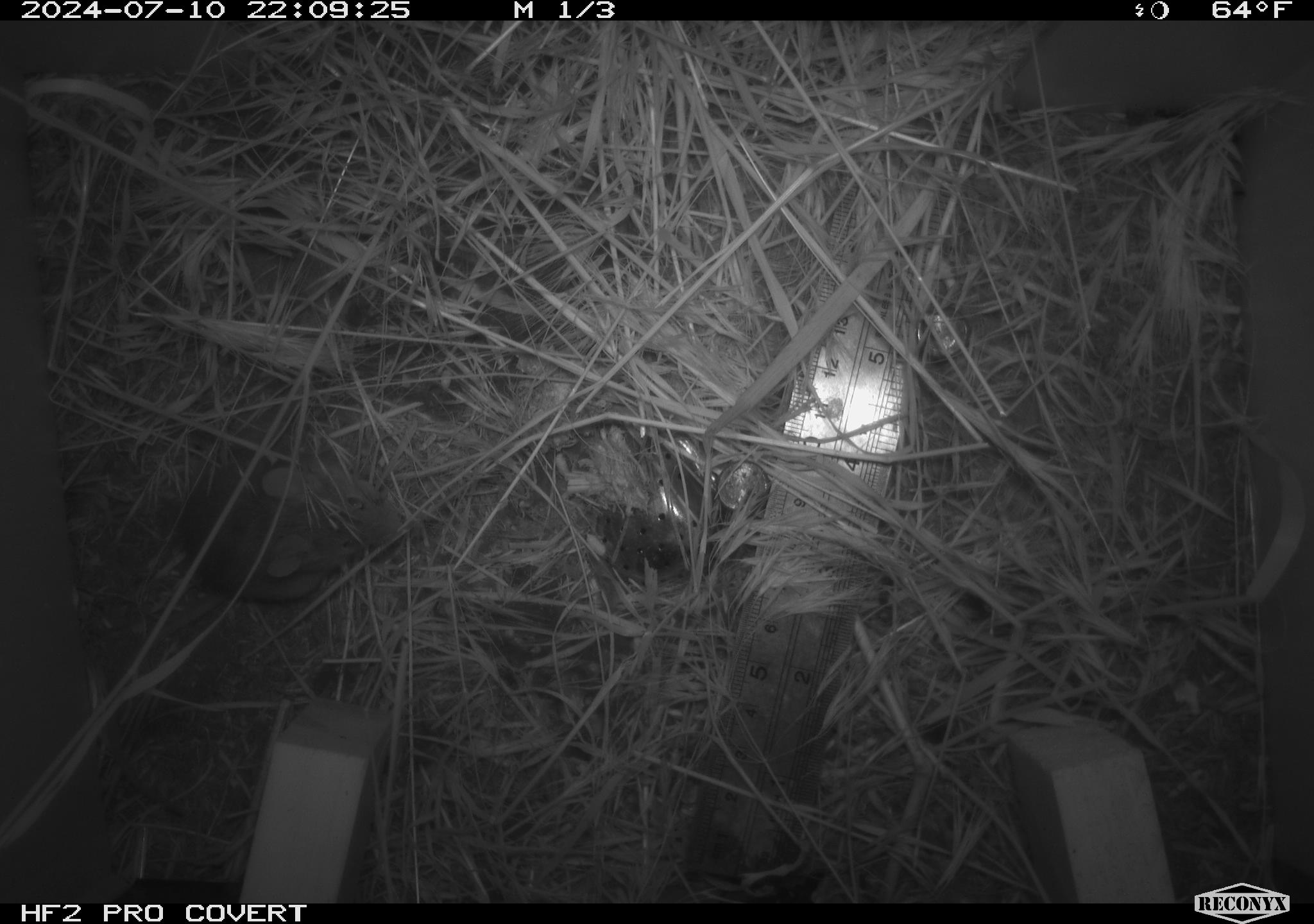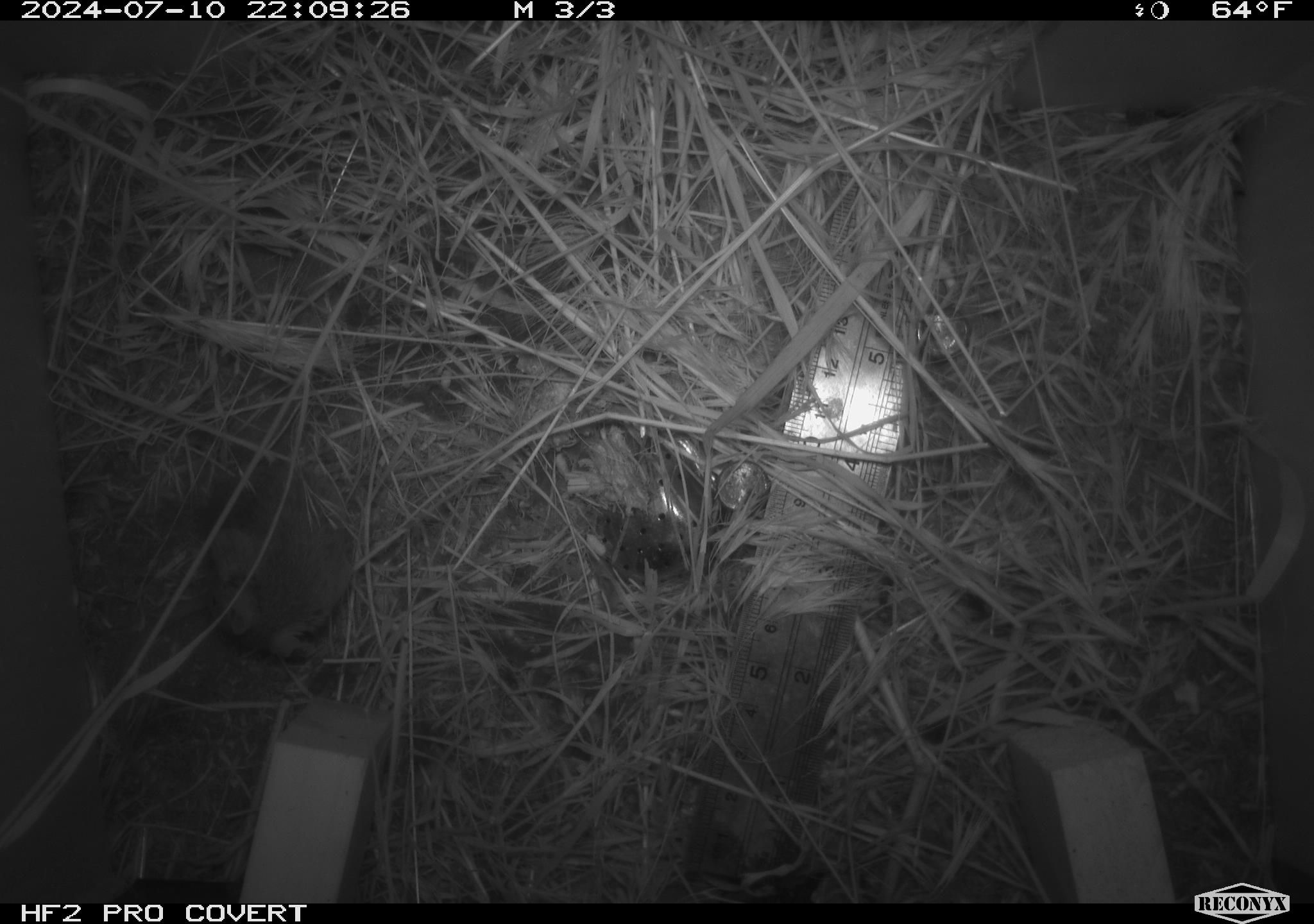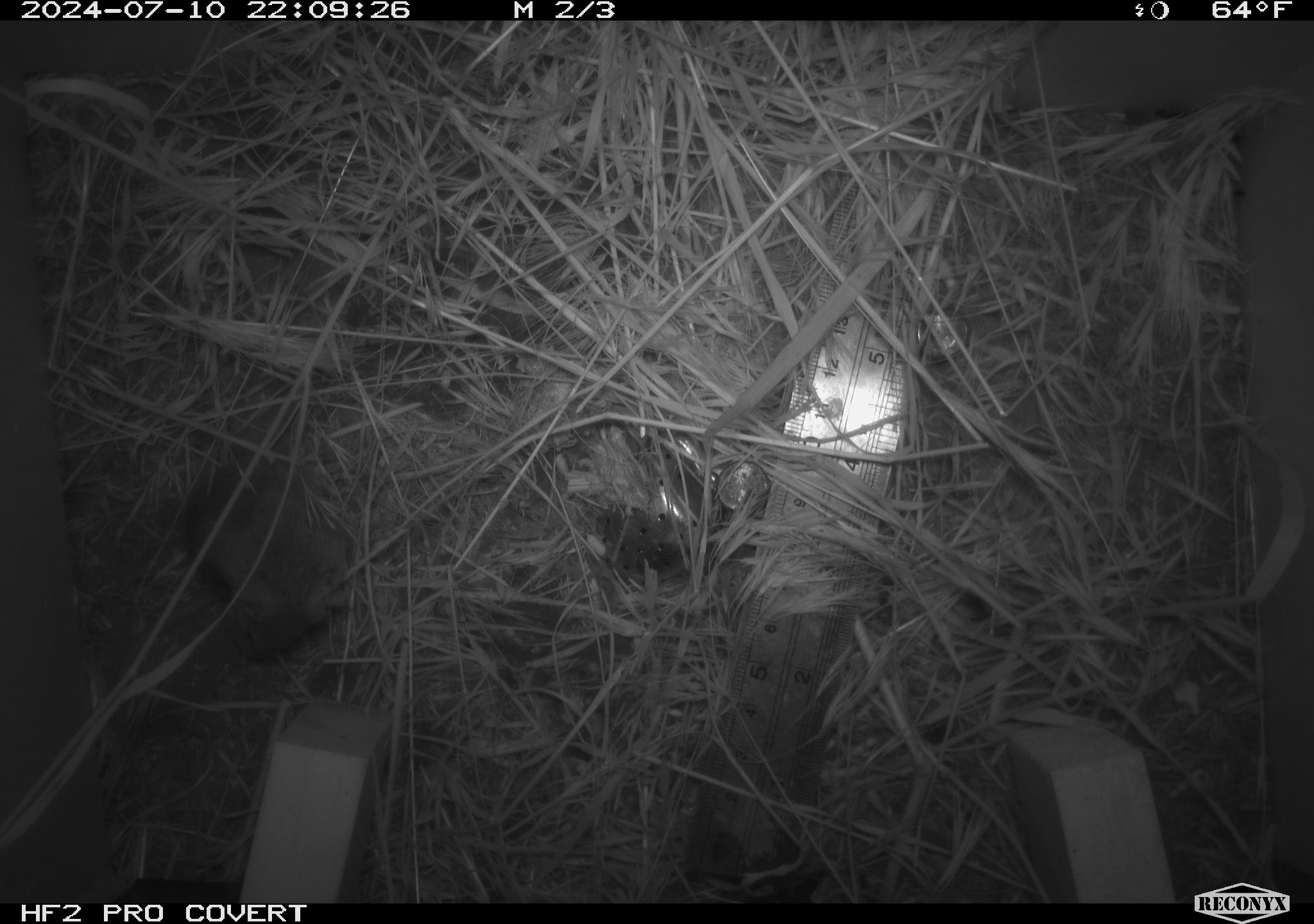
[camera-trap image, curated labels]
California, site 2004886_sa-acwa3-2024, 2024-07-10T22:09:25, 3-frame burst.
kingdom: Animalia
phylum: Chordata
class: Mammalia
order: Rodentia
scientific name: Rodentia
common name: mouse species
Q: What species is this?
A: Mouse species (Rodentia).